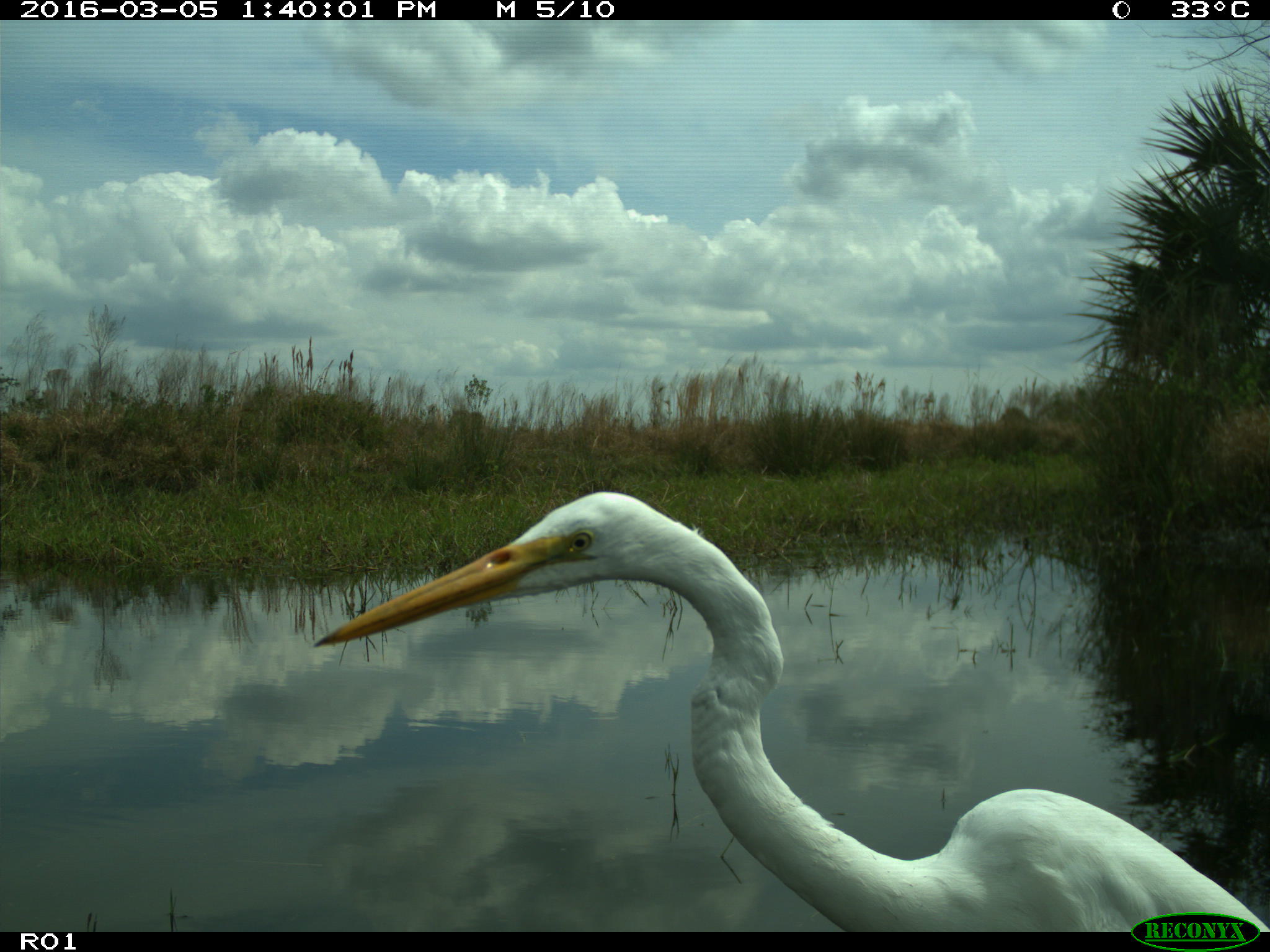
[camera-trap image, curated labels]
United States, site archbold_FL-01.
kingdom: Animalia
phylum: Chordata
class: Aves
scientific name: Aves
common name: birds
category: unidentified bird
Unidentified bird (birds) (Aves).